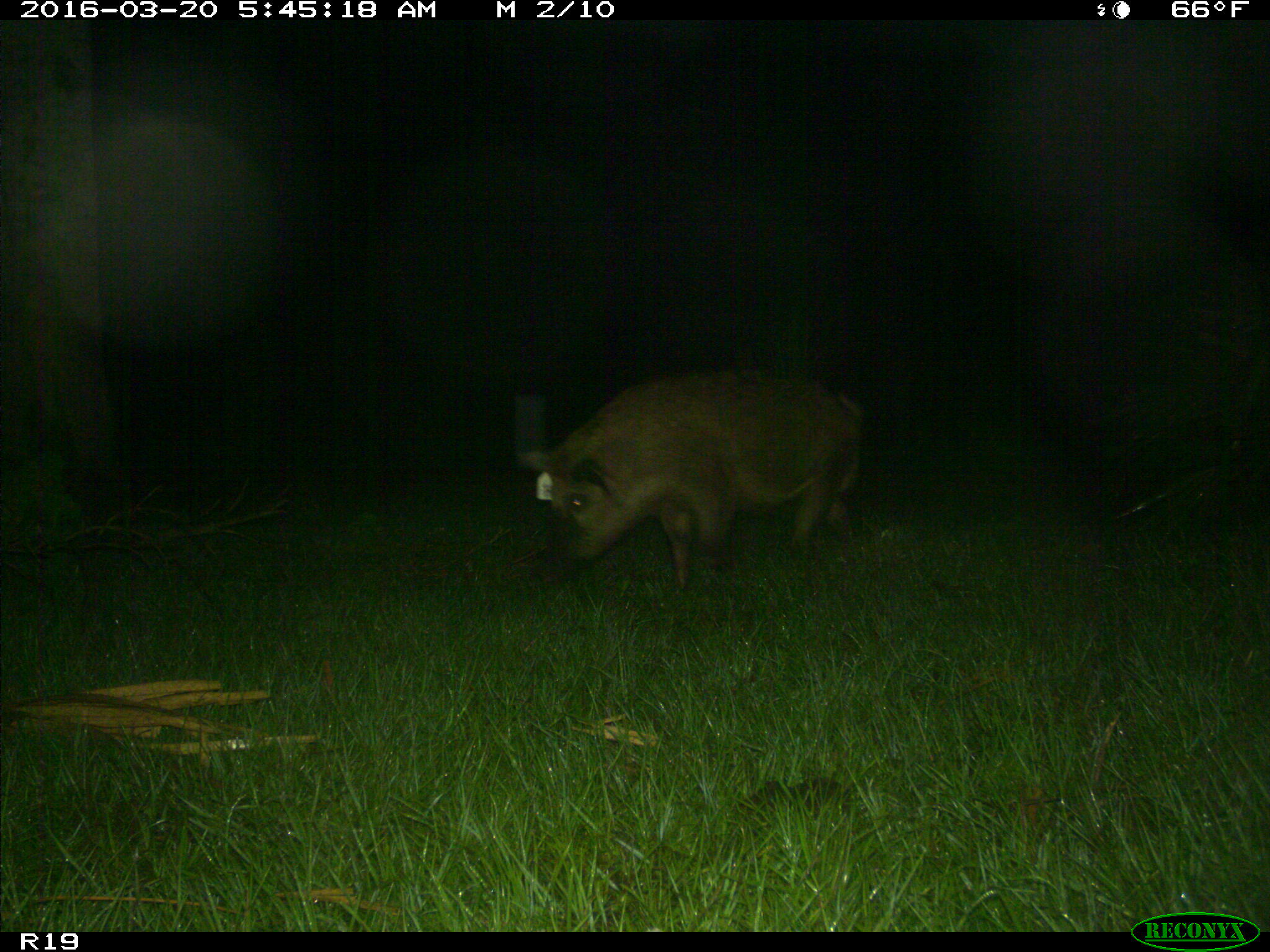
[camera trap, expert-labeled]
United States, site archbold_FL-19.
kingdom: Animalia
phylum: Chordata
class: Mammalia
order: Artiodactyla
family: Suidae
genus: Sus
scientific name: Sus scrofa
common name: wild boar